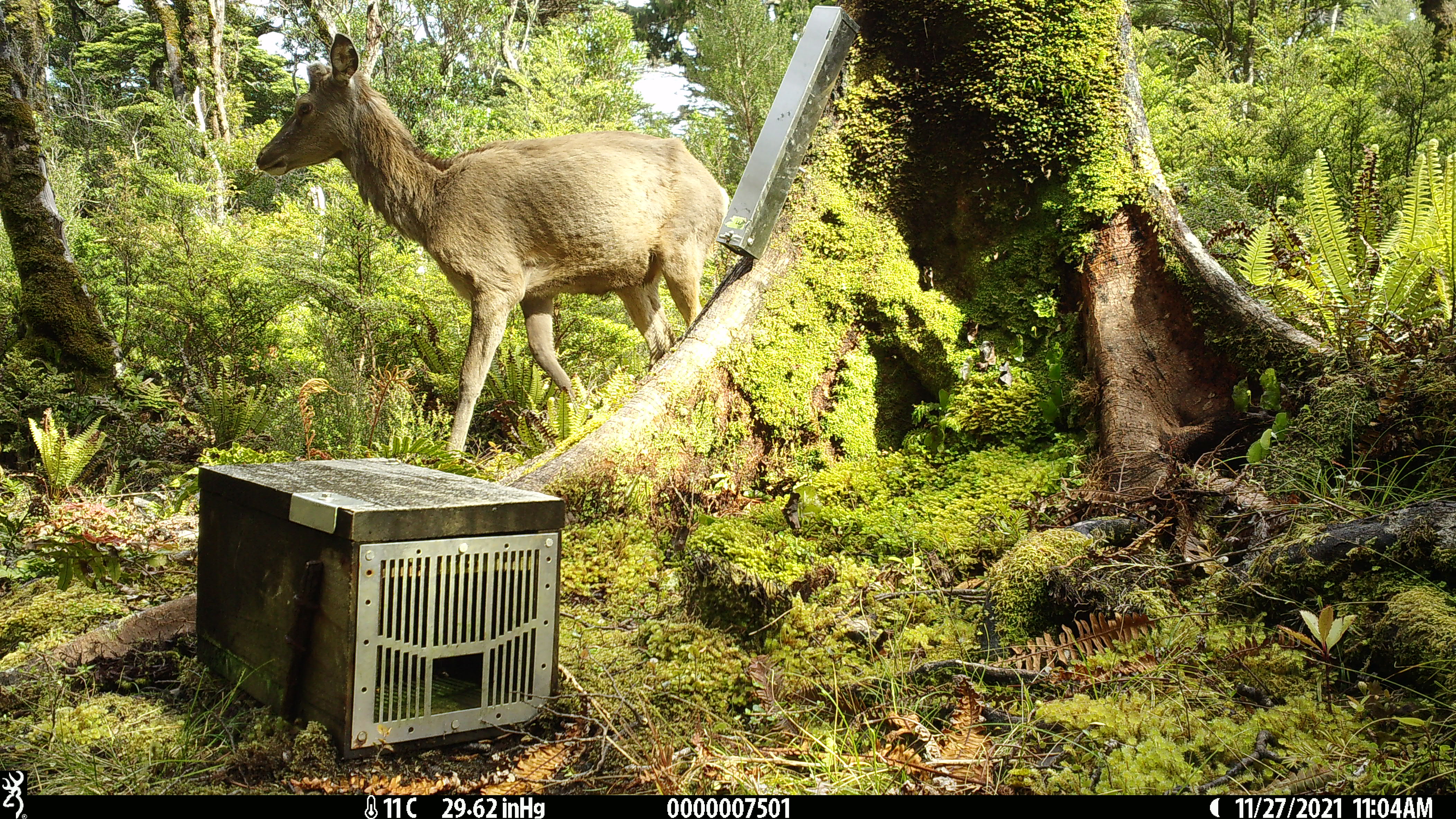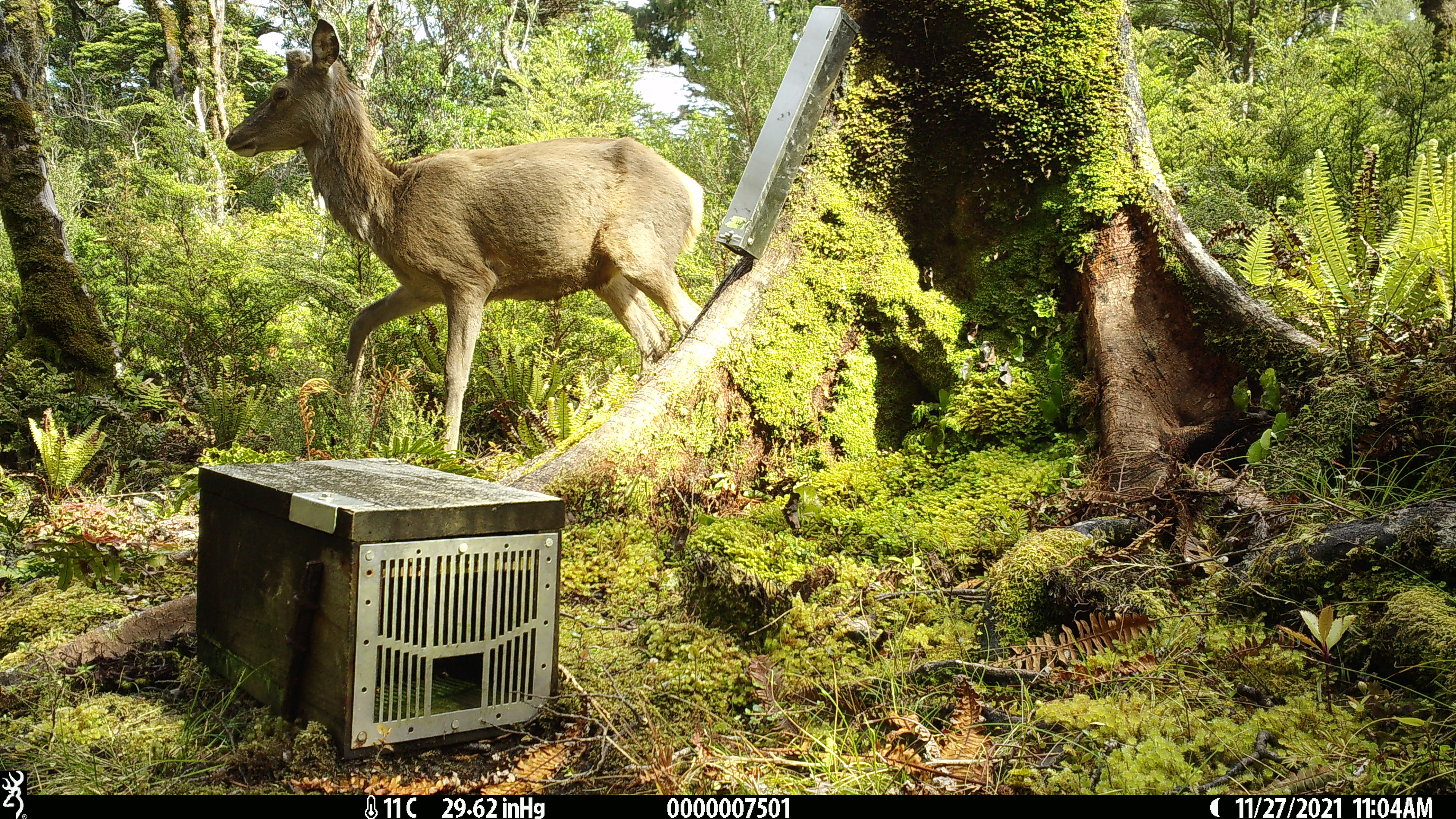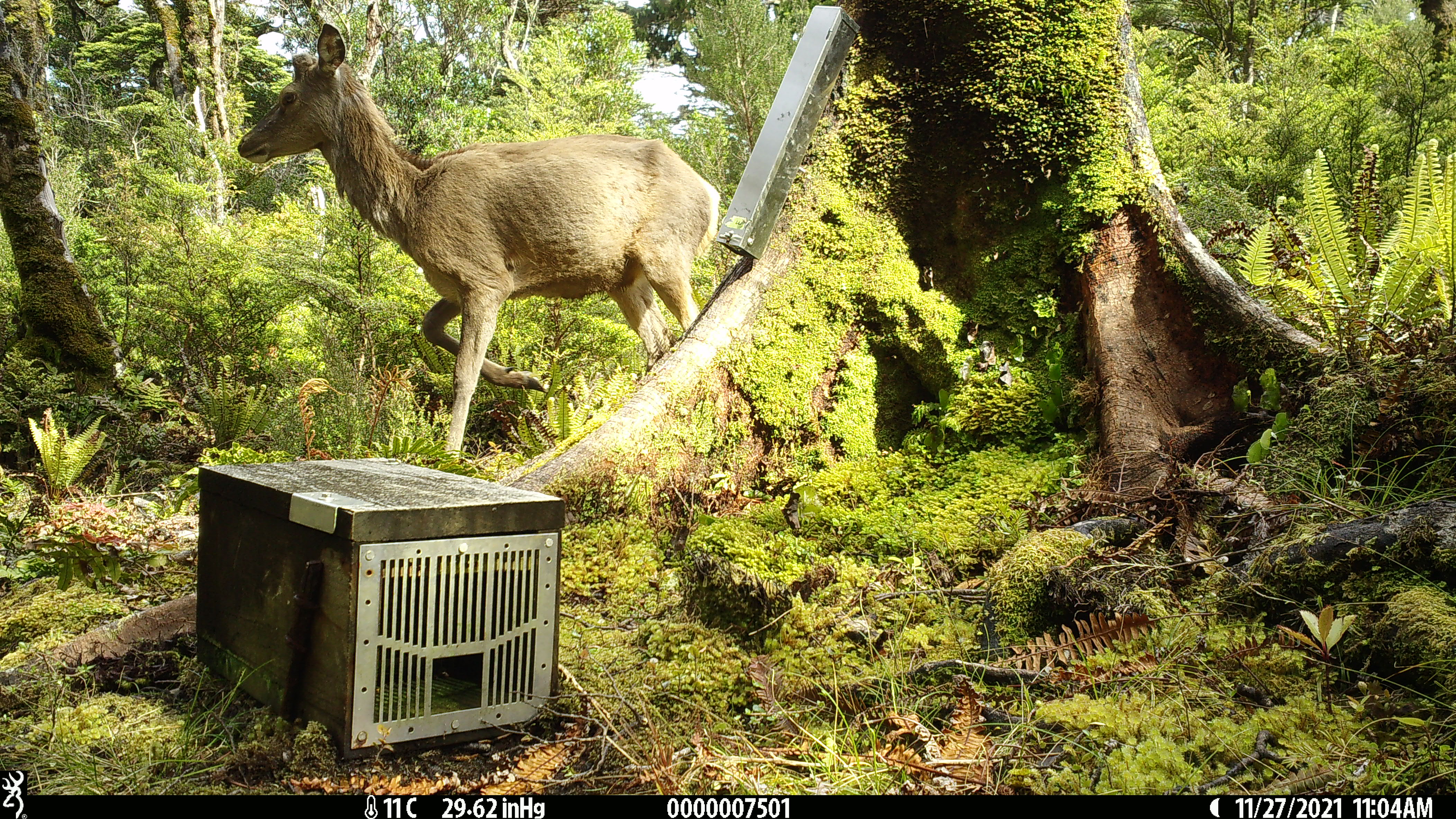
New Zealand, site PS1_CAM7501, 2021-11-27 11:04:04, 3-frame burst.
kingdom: Animalia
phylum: Chordata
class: Mammalia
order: Artiodactyla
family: Cervidae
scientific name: Cervidae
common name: deer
Deer (Cervidae).